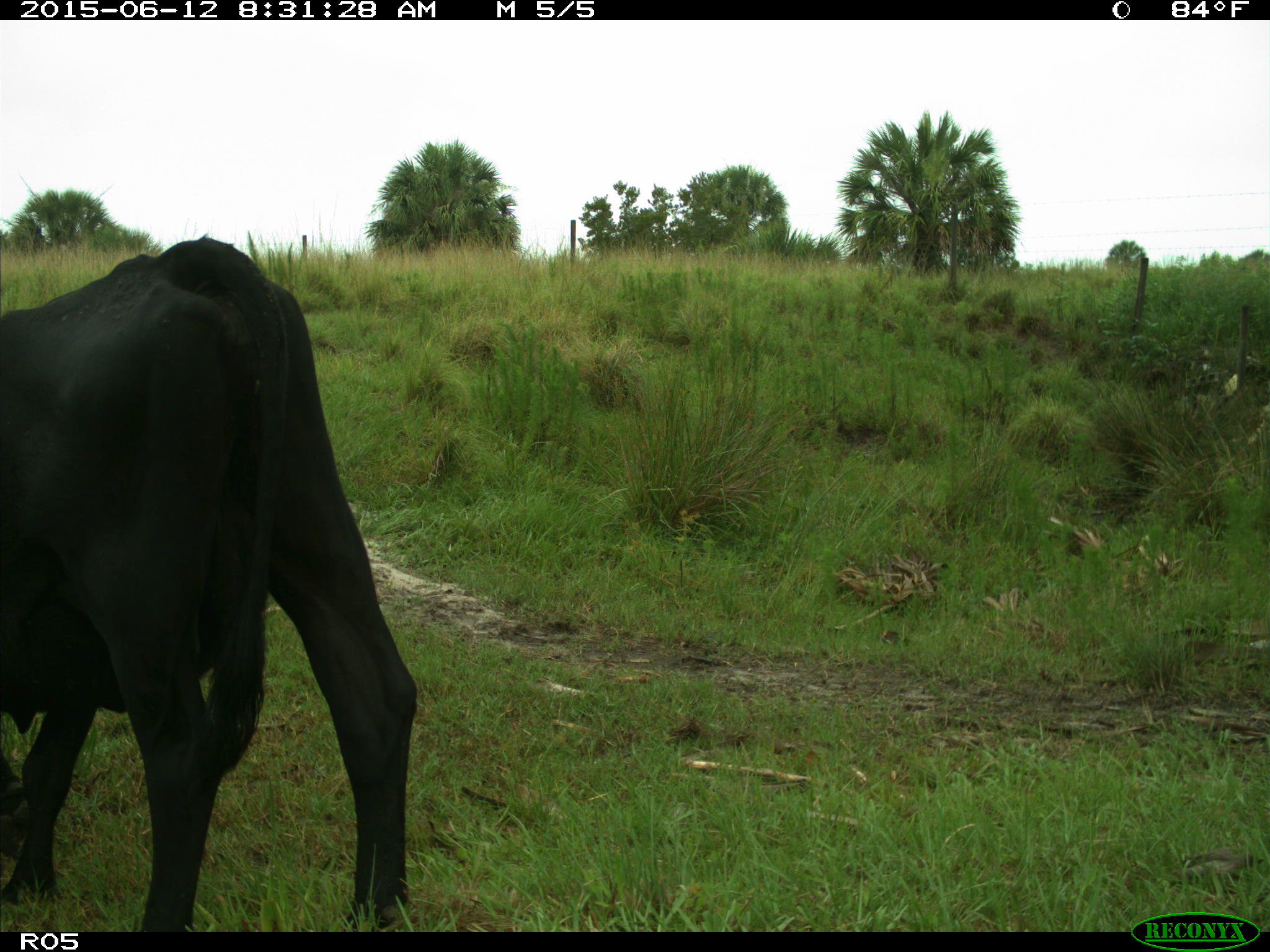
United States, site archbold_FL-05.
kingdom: Animalia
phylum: Chordata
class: Mammalia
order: Artiodactyla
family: Bovidae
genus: Bos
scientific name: Bos taurus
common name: domestic cow